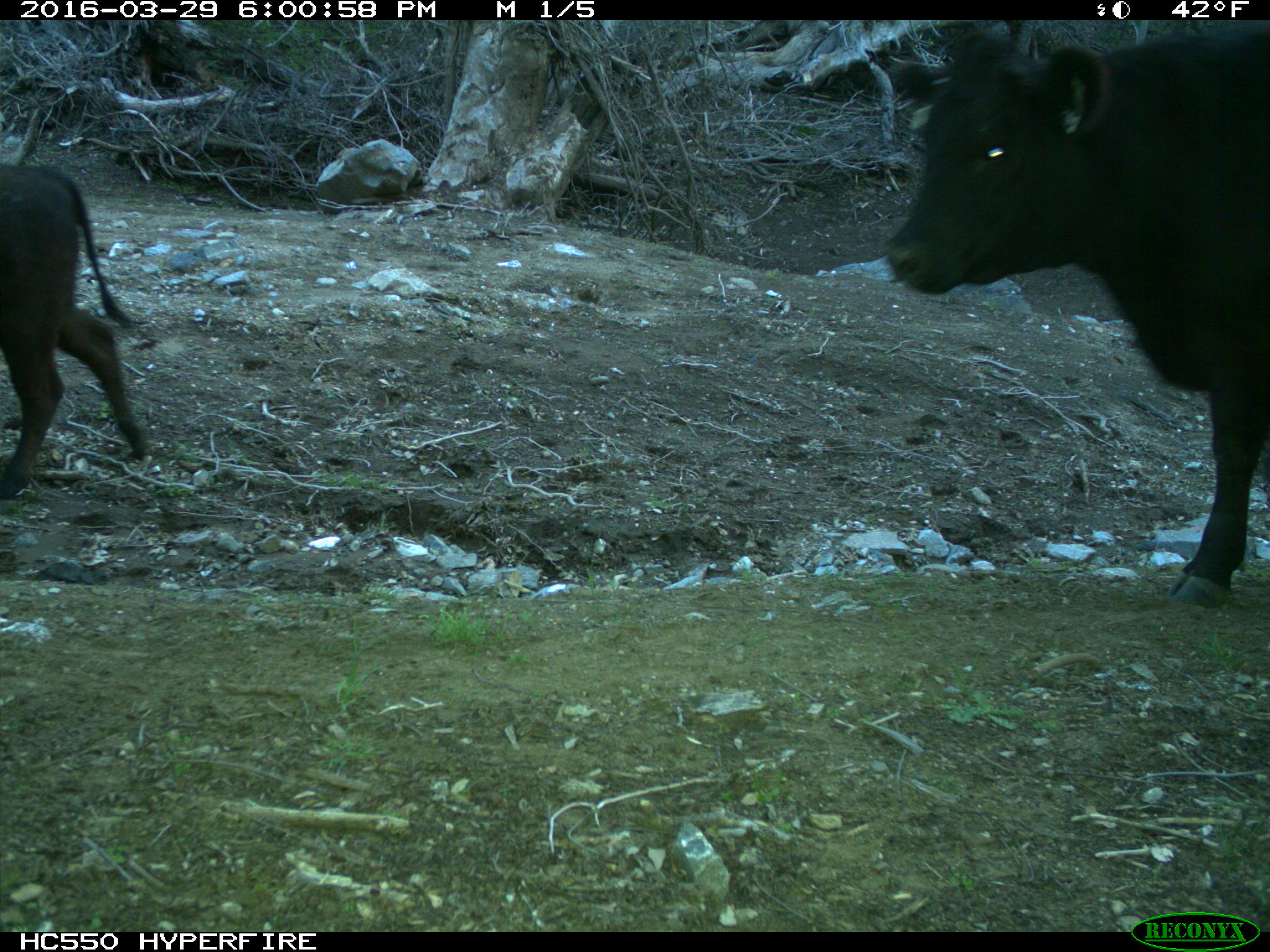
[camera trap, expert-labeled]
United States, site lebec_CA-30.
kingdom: Animalia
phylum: Chordata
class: Mammalia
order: Artiodactyla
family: Bovidae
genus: Bos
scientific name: Bos taurus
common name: domestic cow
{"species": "Bos taurus (domestic cow)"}